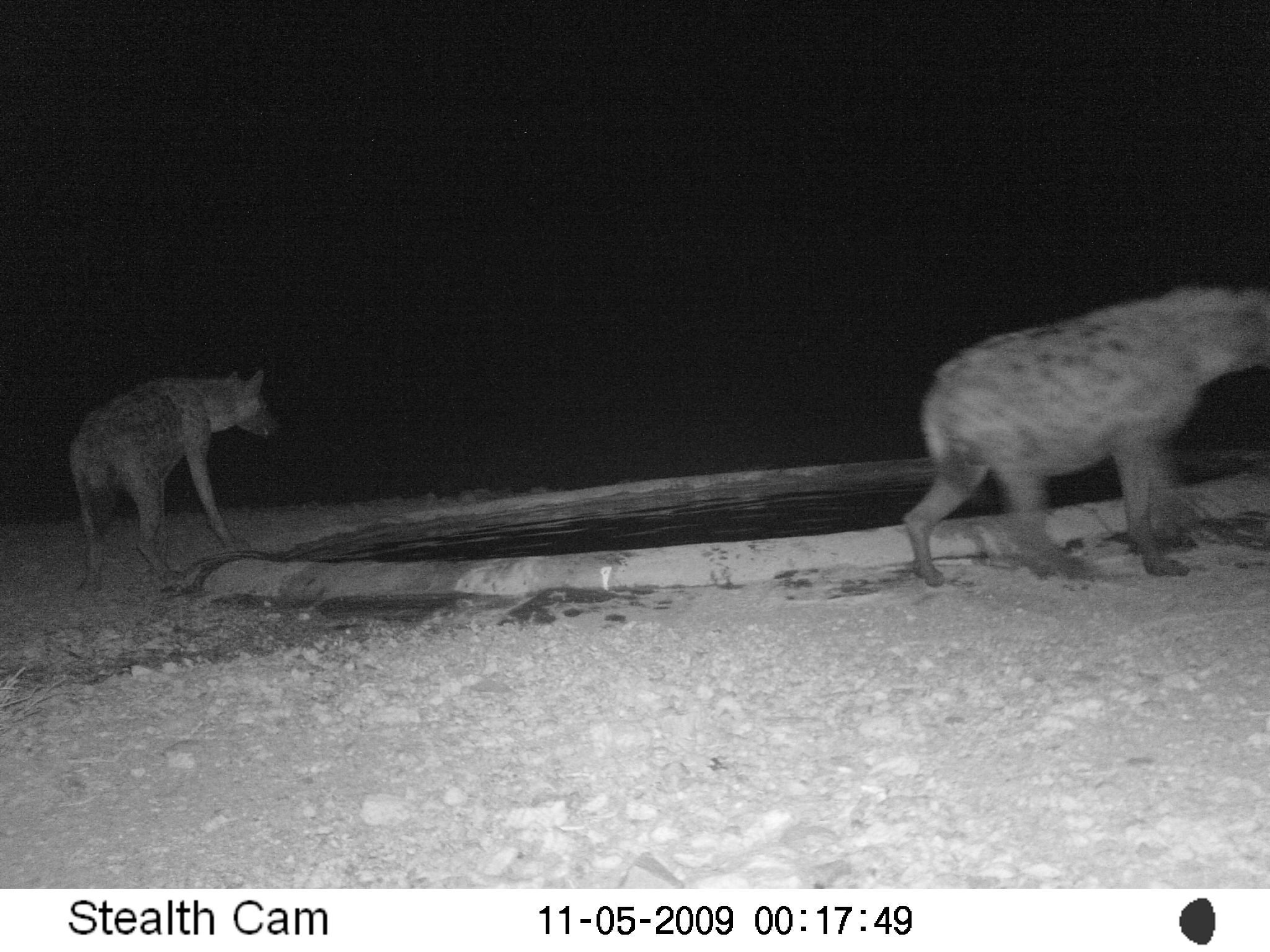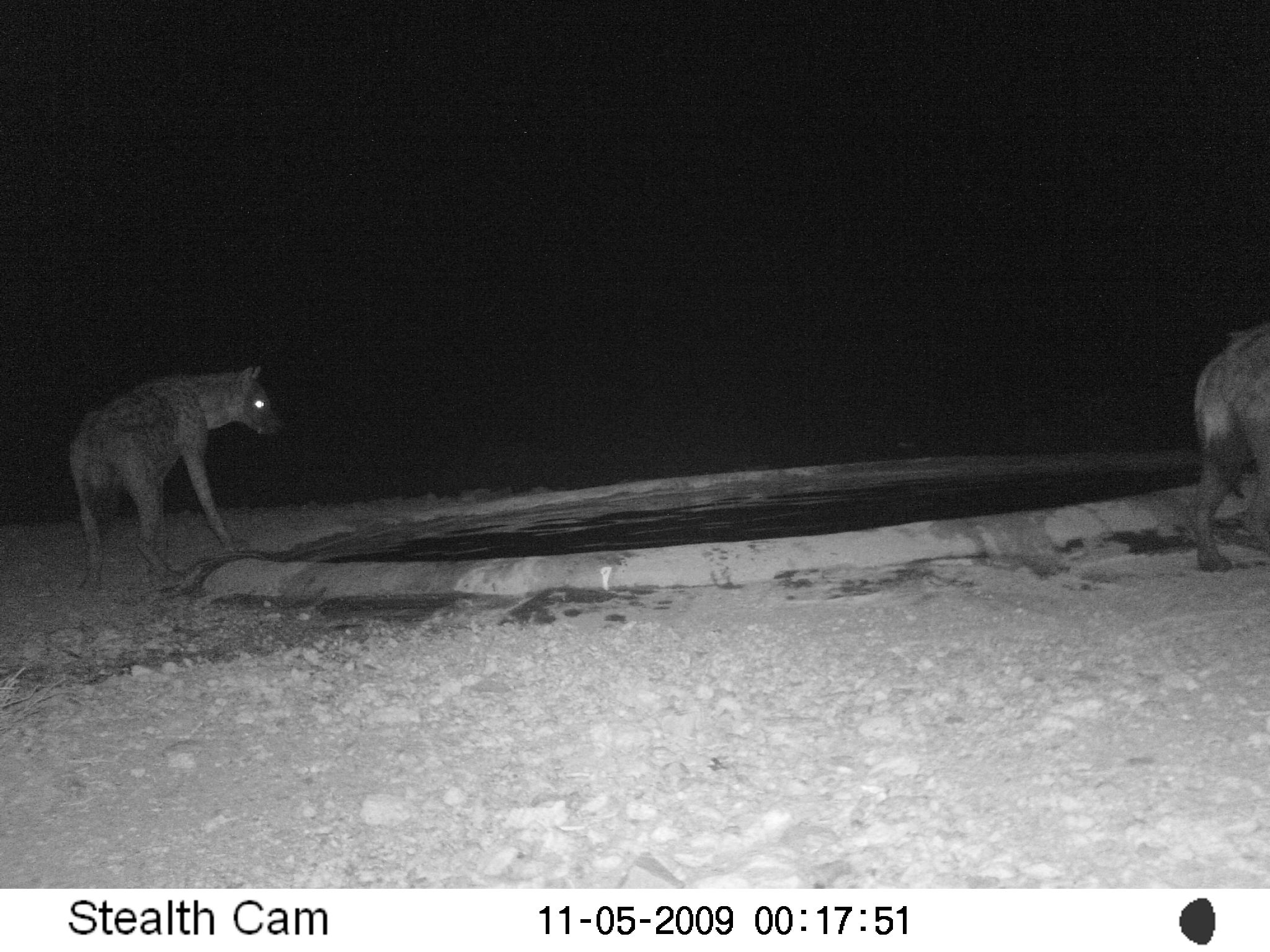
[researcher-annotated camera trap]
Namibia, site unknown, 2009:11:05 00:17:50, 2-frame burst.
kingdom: Animalia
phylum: Chordata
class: Mammalia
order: Carnivora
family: Hyaenidae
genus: Crocuta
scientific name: Crocuta crocuta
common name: spotted hyena